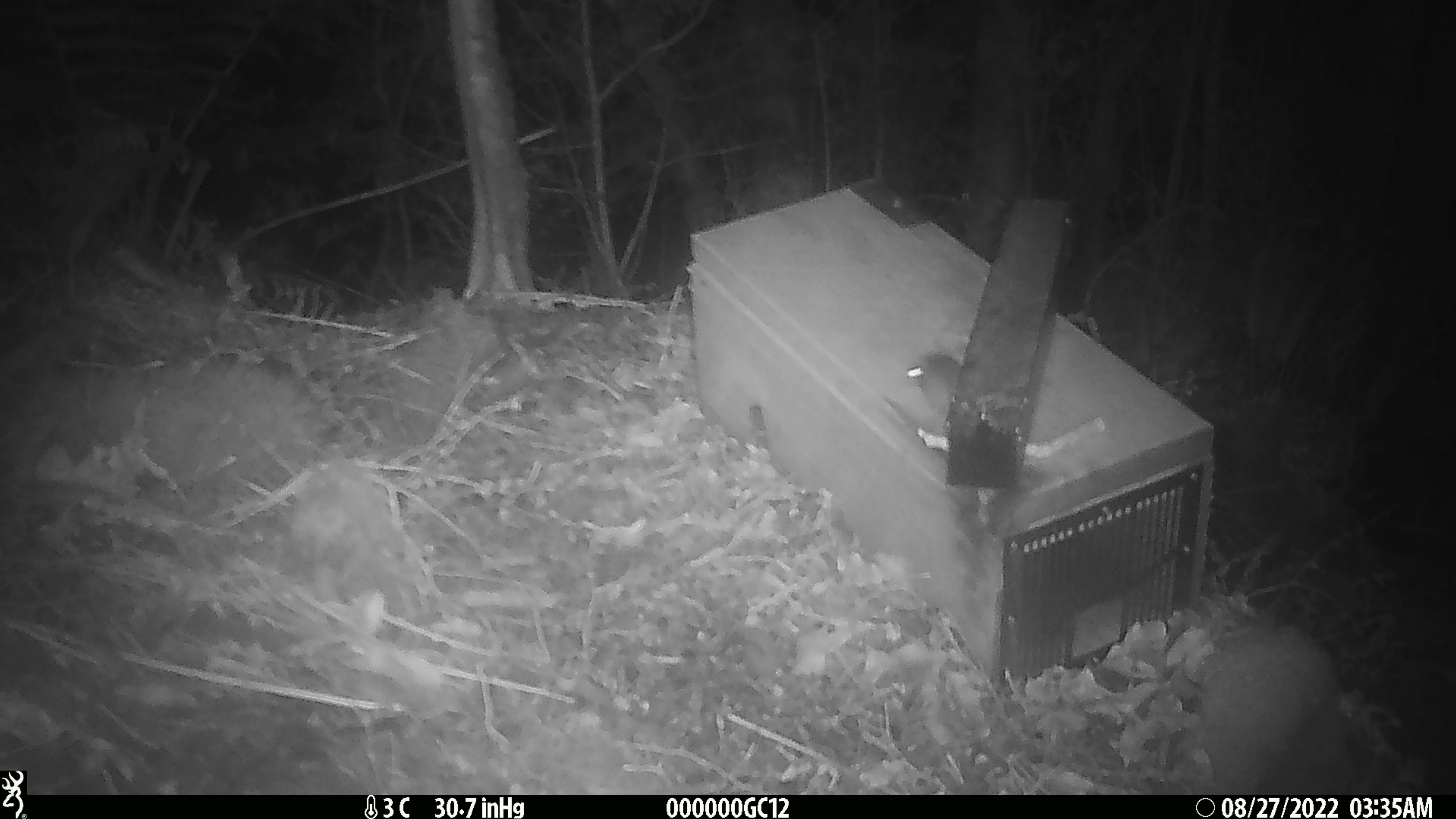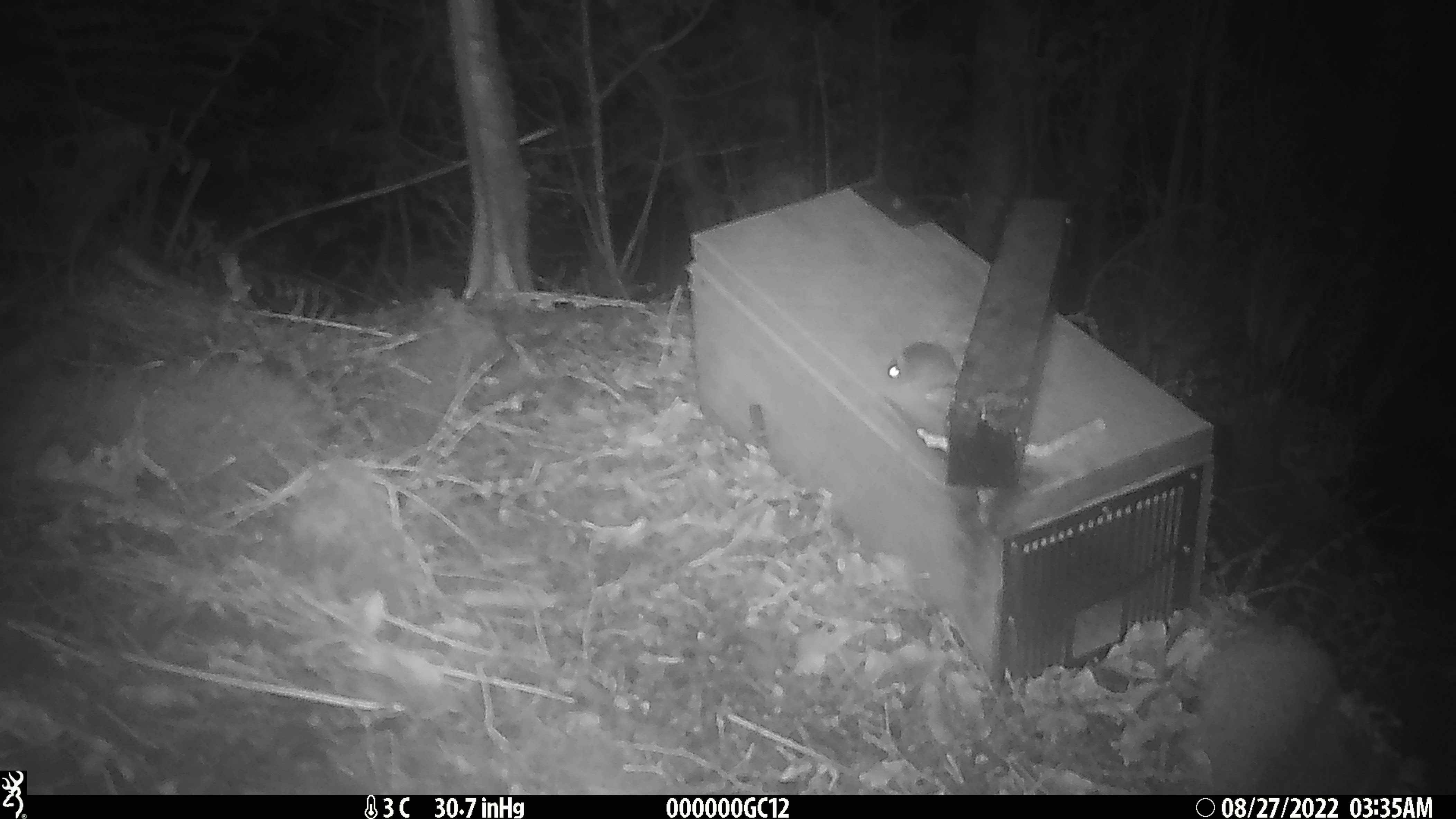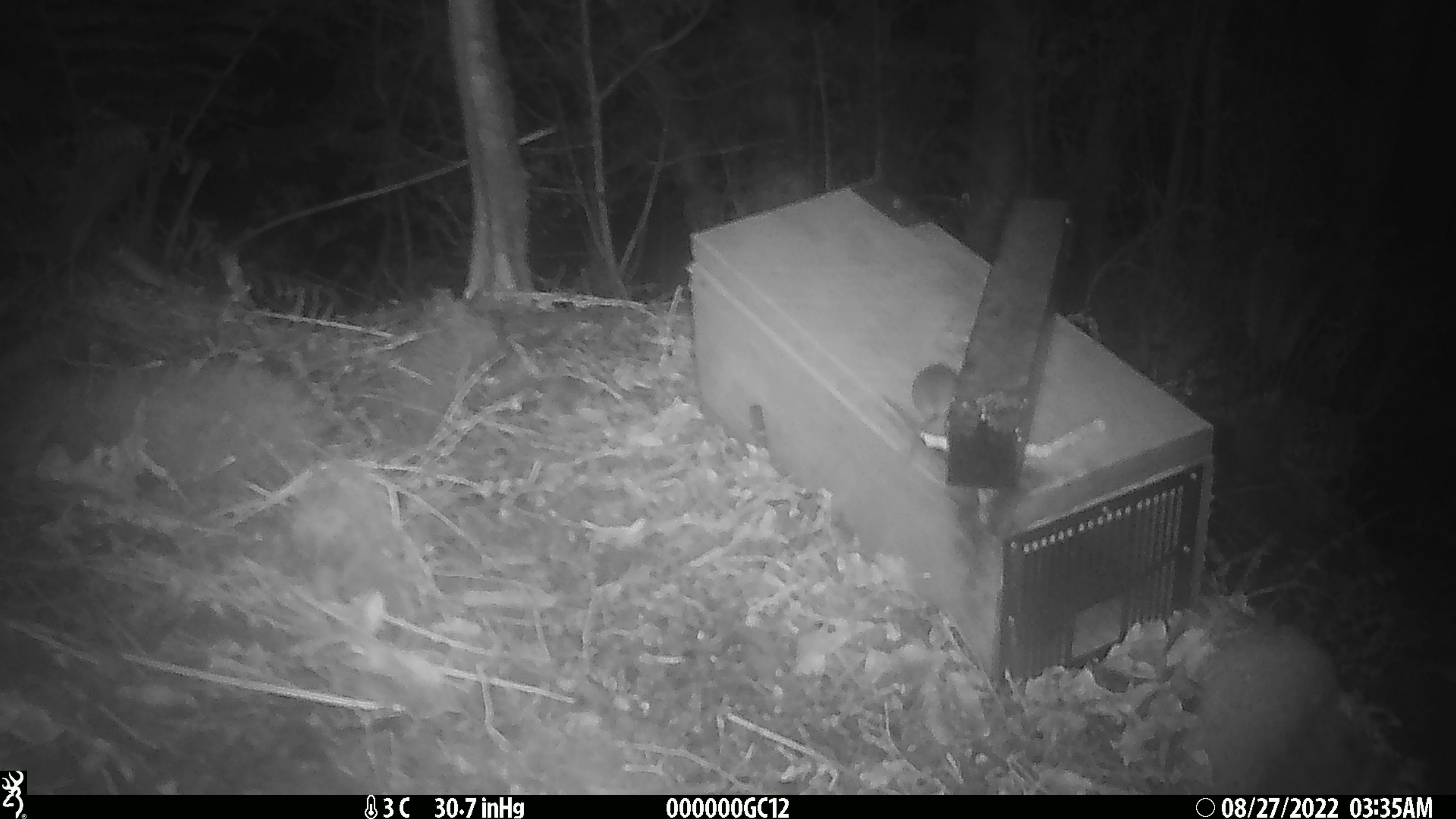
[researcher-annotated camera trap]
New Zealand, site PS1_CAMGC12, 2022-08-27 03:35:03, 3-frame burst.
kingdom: Animalia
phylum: Chordata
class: Mammalia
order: Rodentia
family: Muridae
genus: Mus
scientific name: Mus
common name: mouse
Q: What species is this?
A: Mouse (Mus).